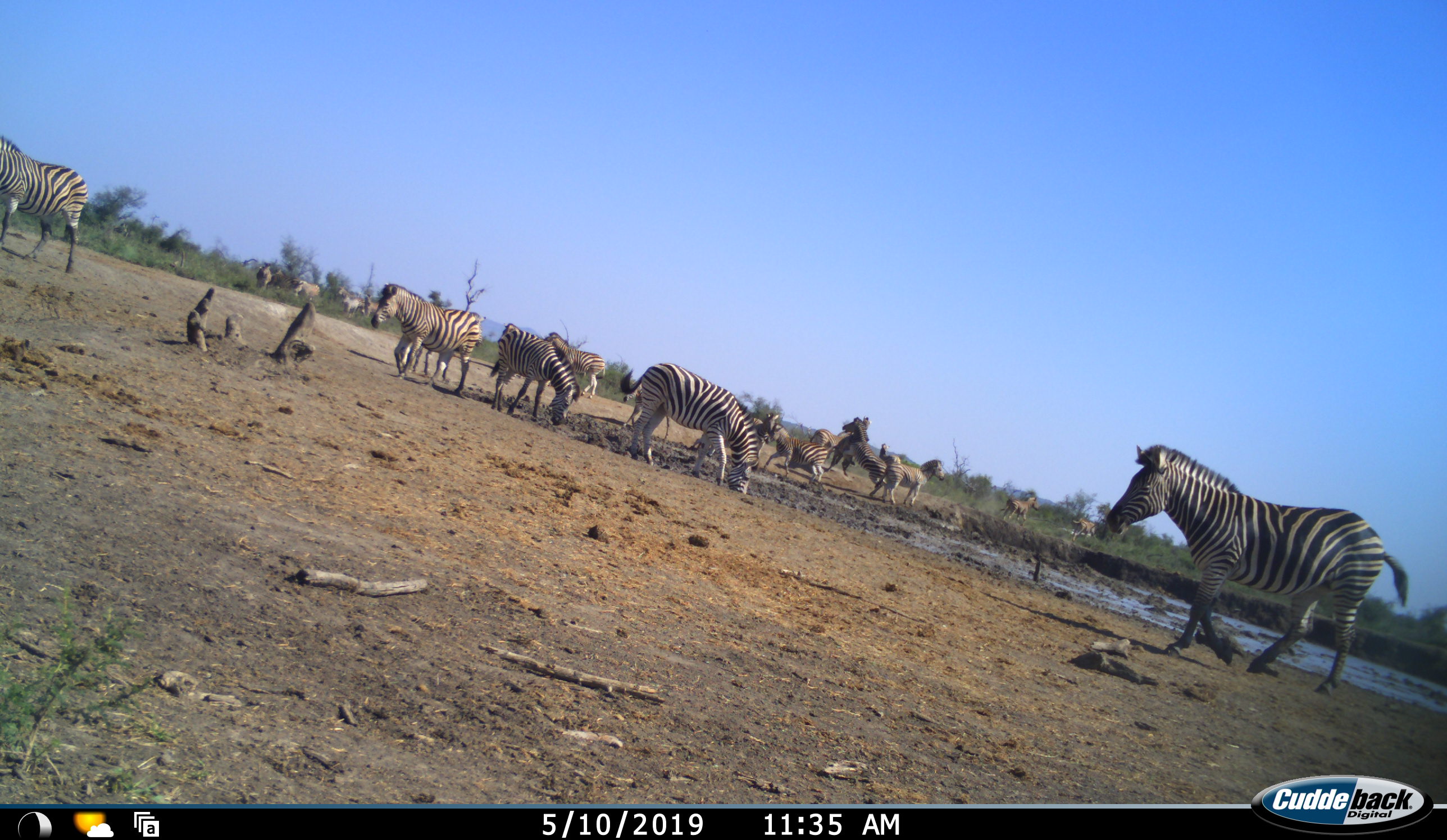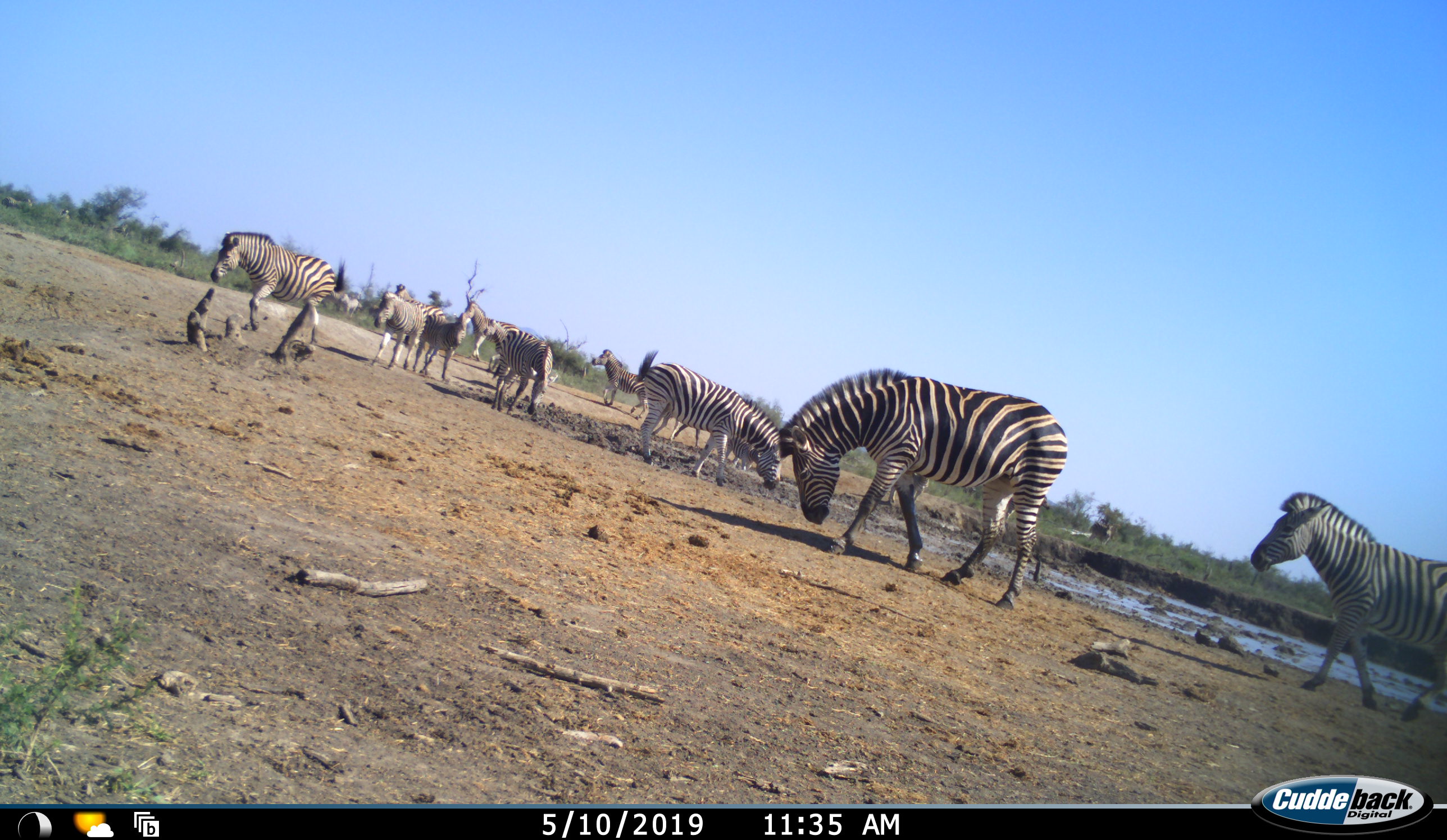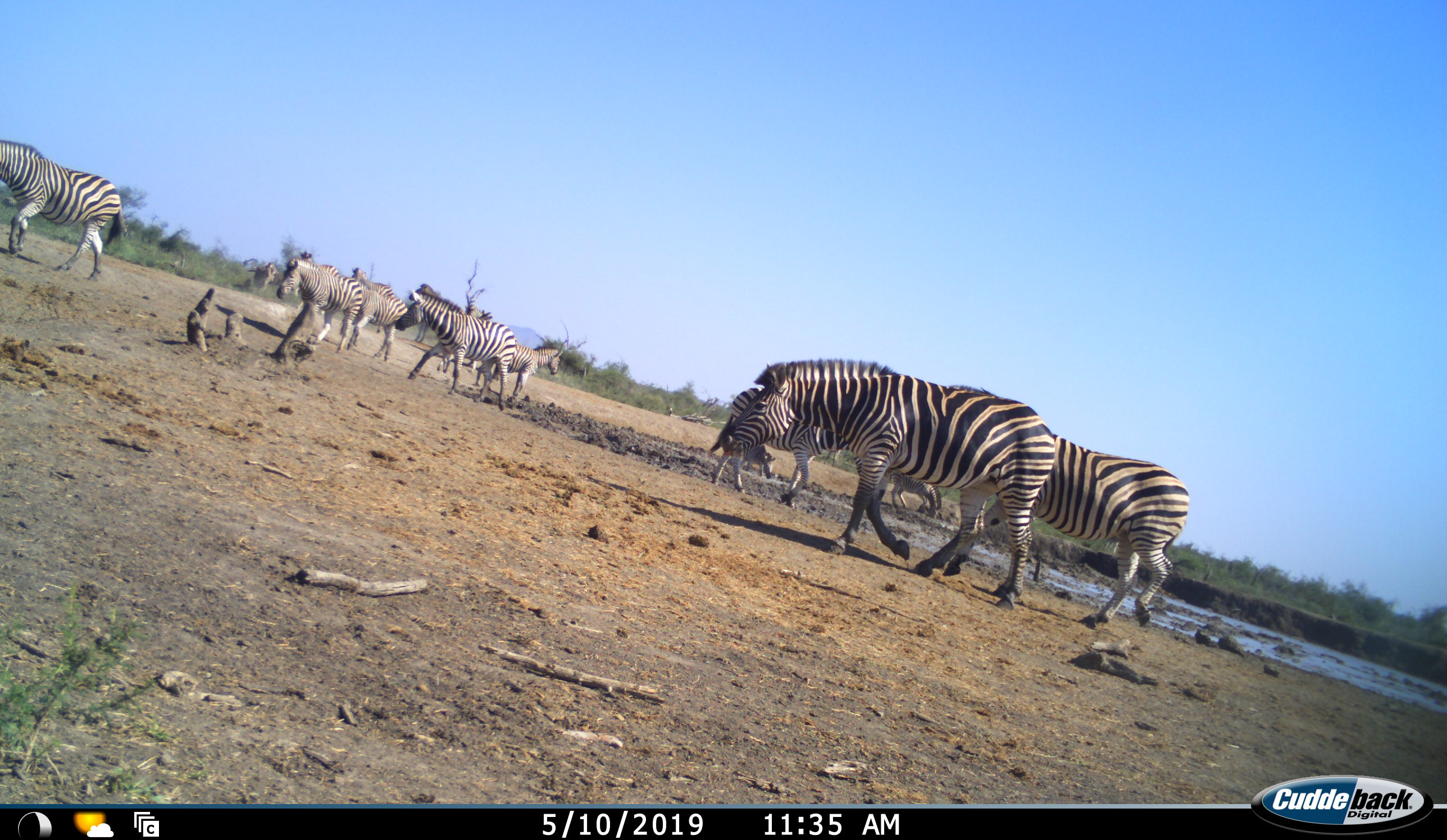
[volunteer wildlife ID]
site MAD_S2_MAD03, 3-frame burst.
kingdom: Animalia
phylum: Chordata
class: Mammalia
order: Perissodactyla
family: Equidae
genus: Equus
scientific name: Equus quagga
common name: plains zebra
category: zebraplains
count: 11-50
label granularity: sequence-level